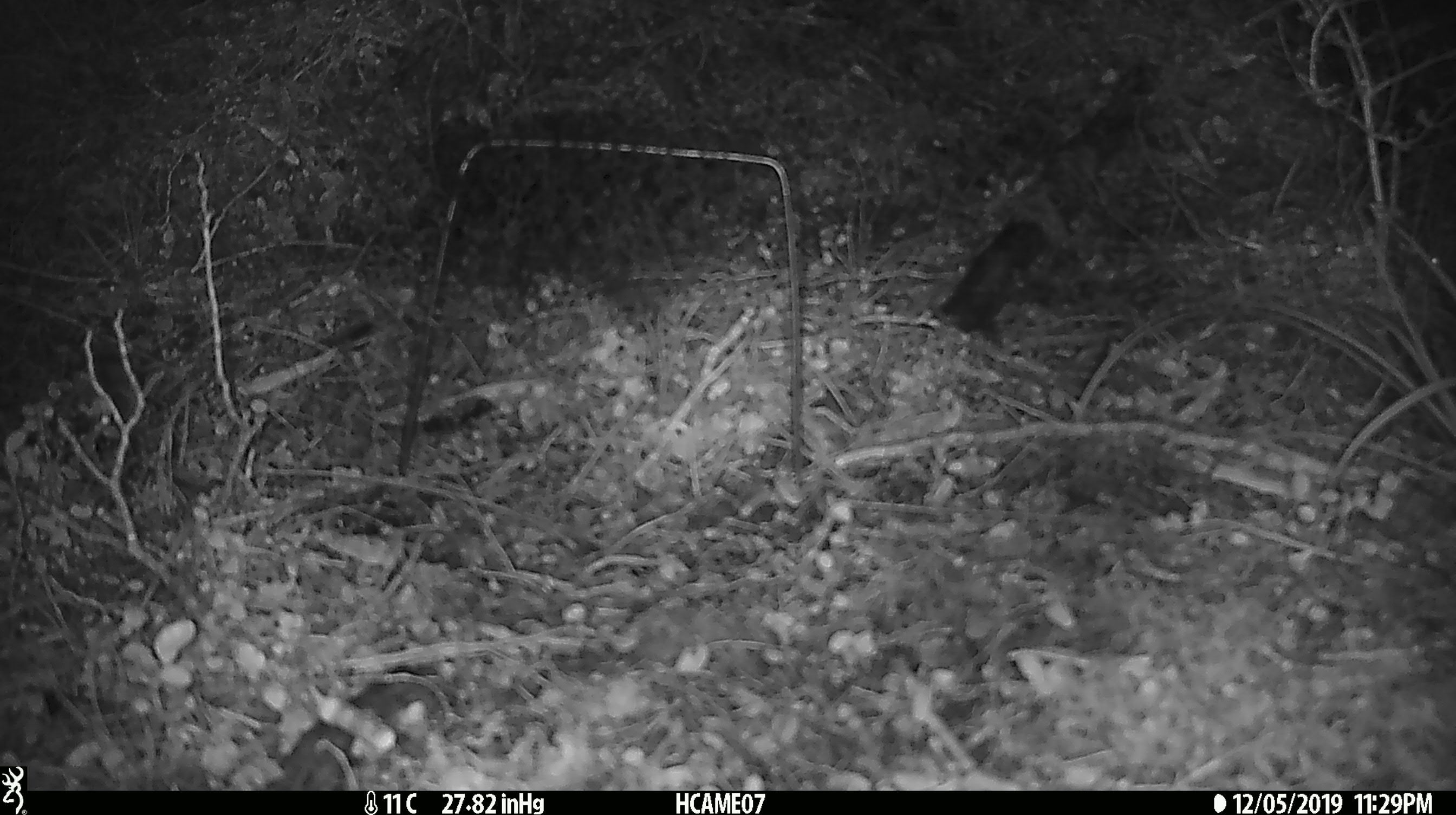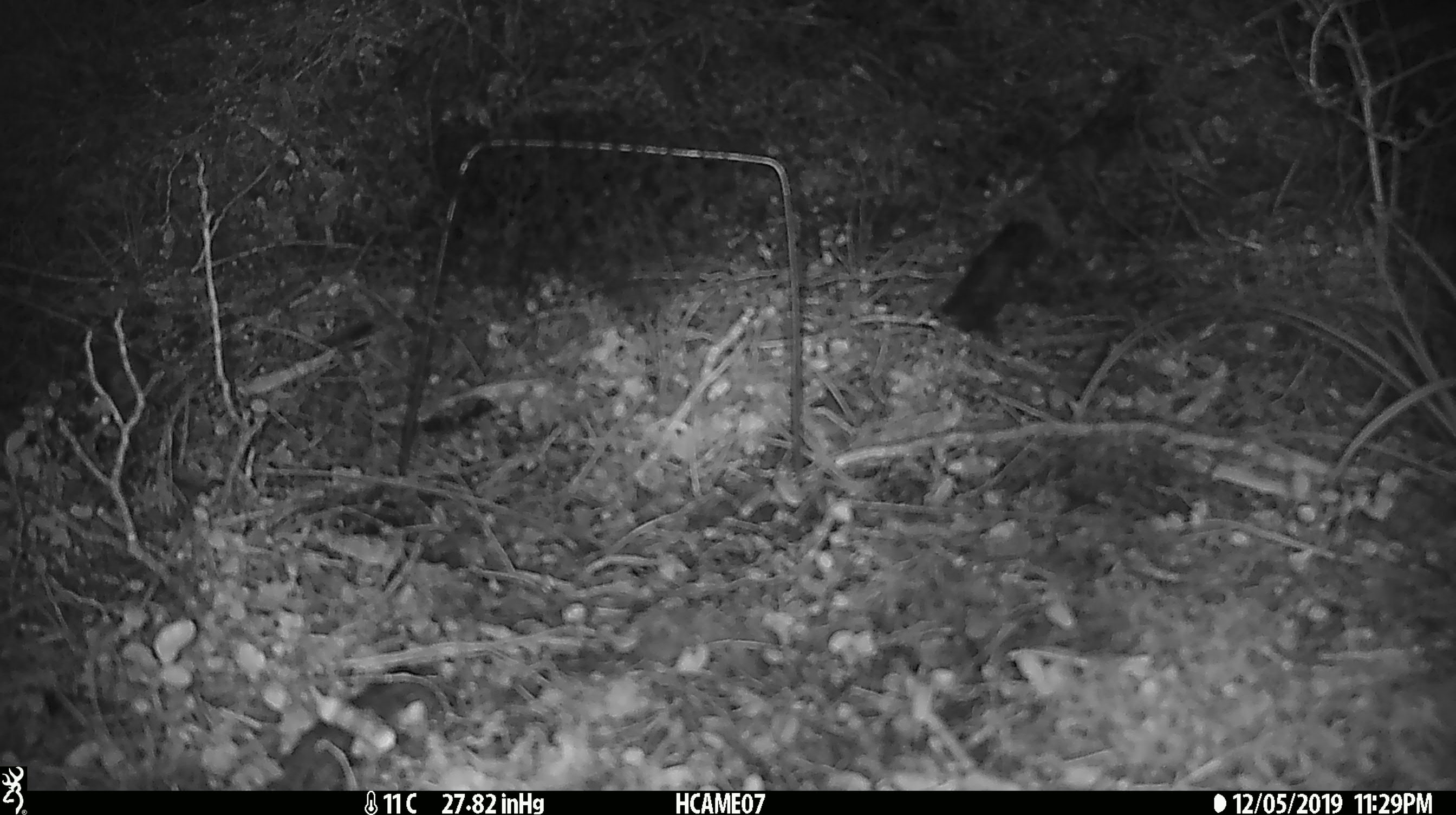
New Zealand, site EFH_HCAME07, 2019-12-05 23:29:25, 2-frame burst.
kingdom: Animalia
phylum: Chordata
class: Mammalia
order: Rodentia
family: Muridae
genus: Mus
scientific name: Mus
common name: mouse